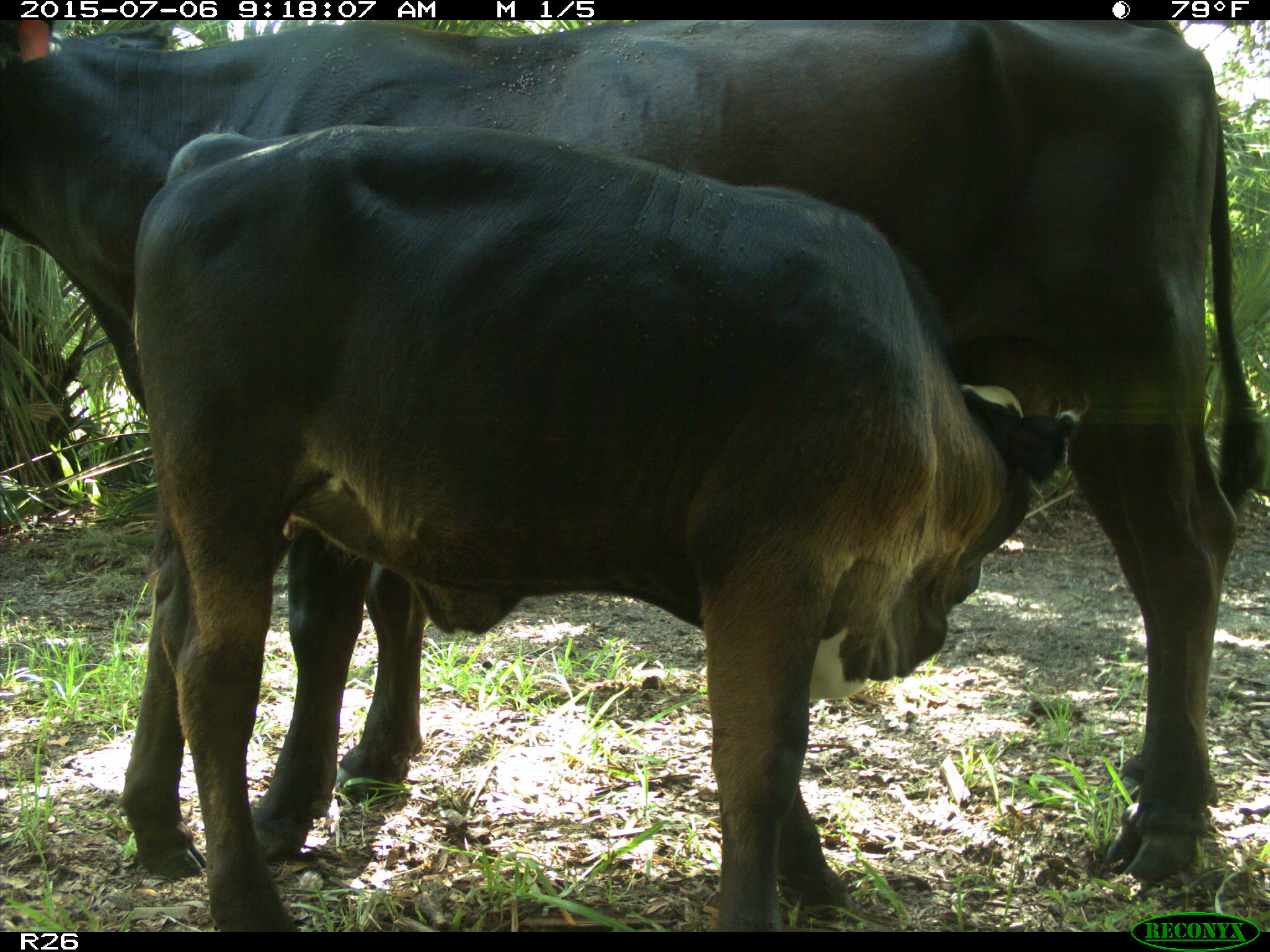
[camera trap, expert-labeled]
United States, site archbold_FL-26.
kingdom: Animalia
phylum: Chordata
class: Mammalia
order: Artiodactyla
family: Bovidae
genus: Bos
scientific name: Bos taurus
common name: domestic cow